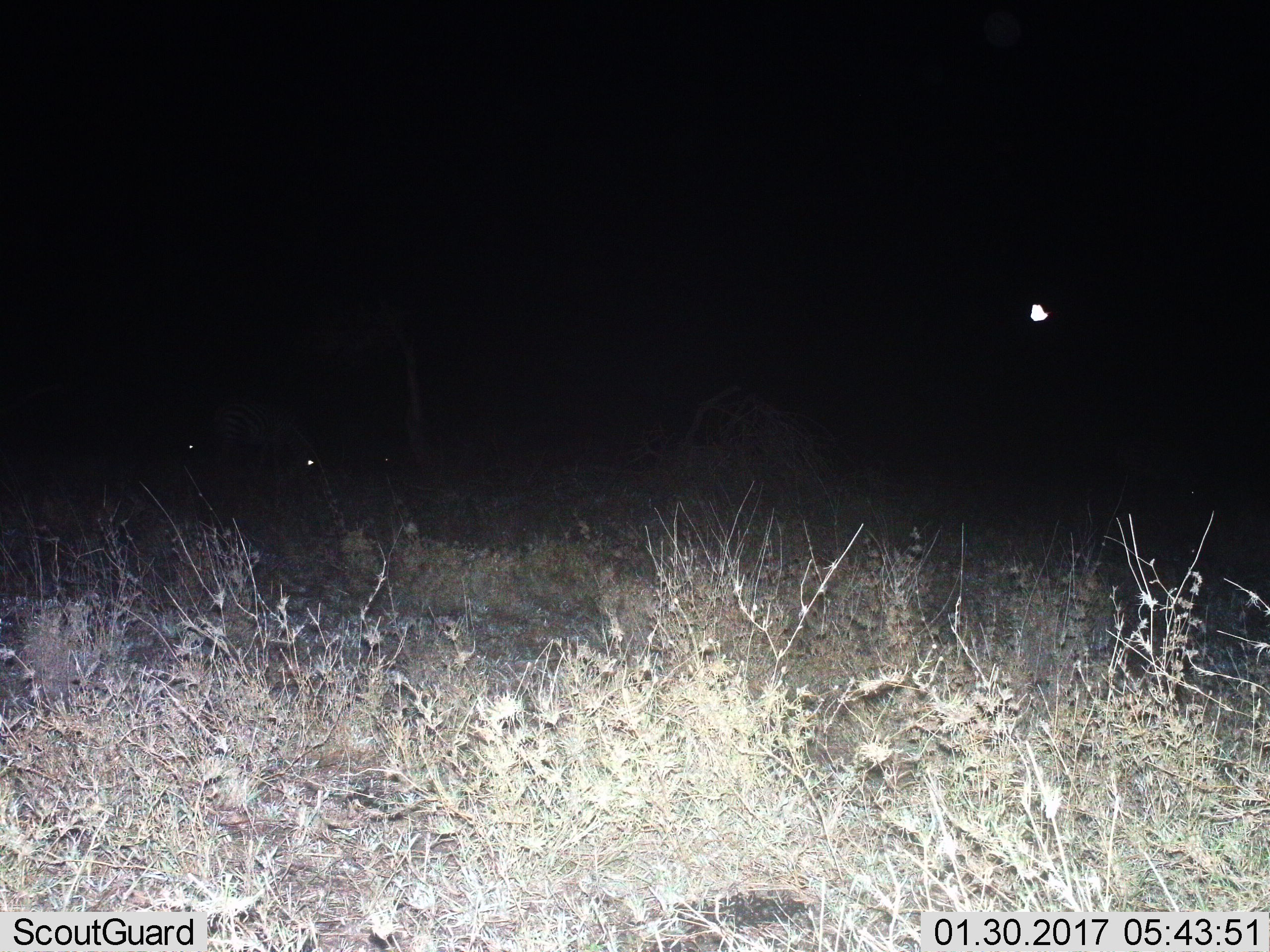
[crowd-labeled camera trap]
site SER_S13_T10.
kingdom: Animalia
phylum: Chordata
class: Mammalia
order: Perissodactyla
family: Equidae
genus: Equus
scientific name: Equus quagga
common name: plains zebra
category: zebraplains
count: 2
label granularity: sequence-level